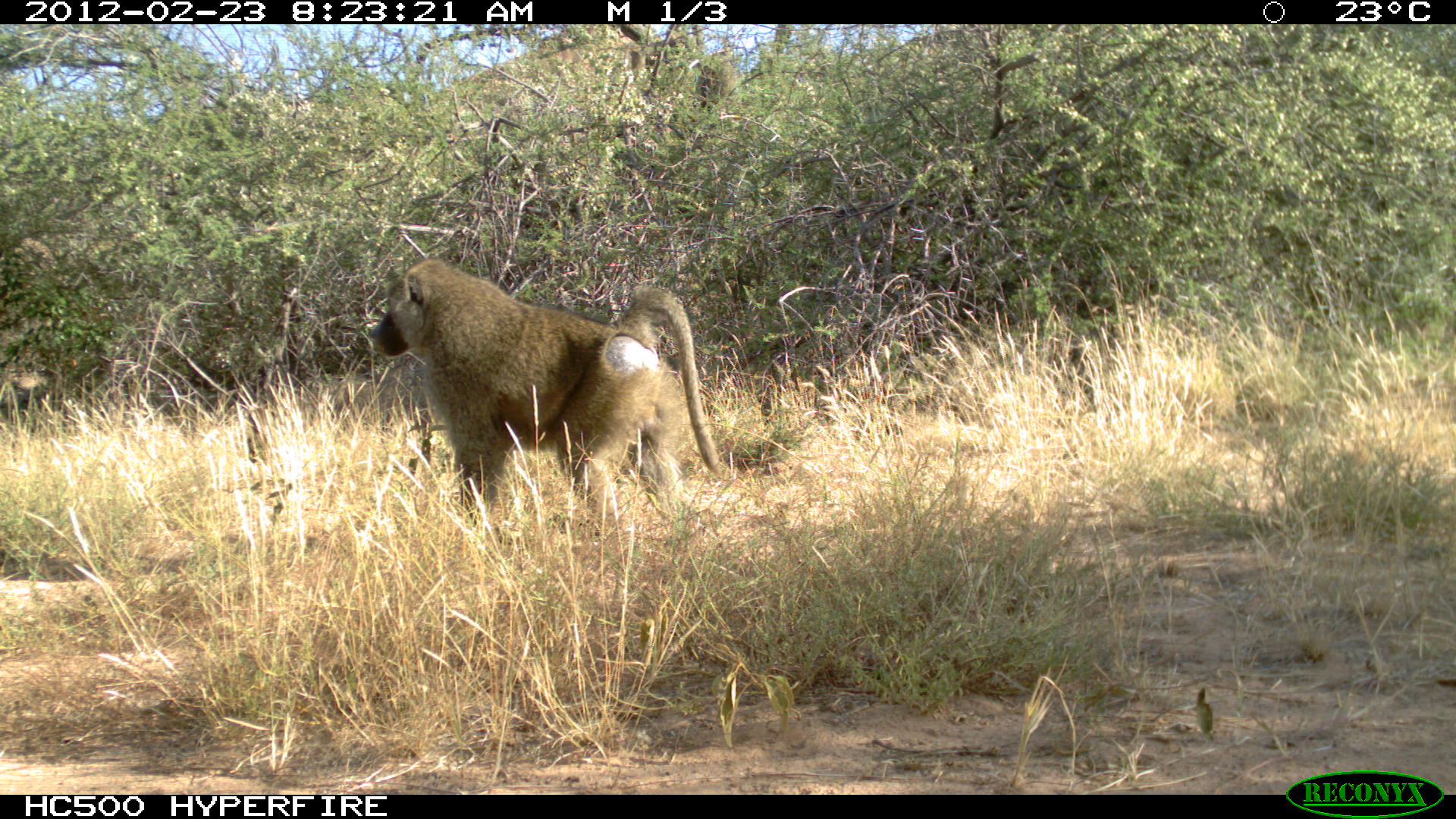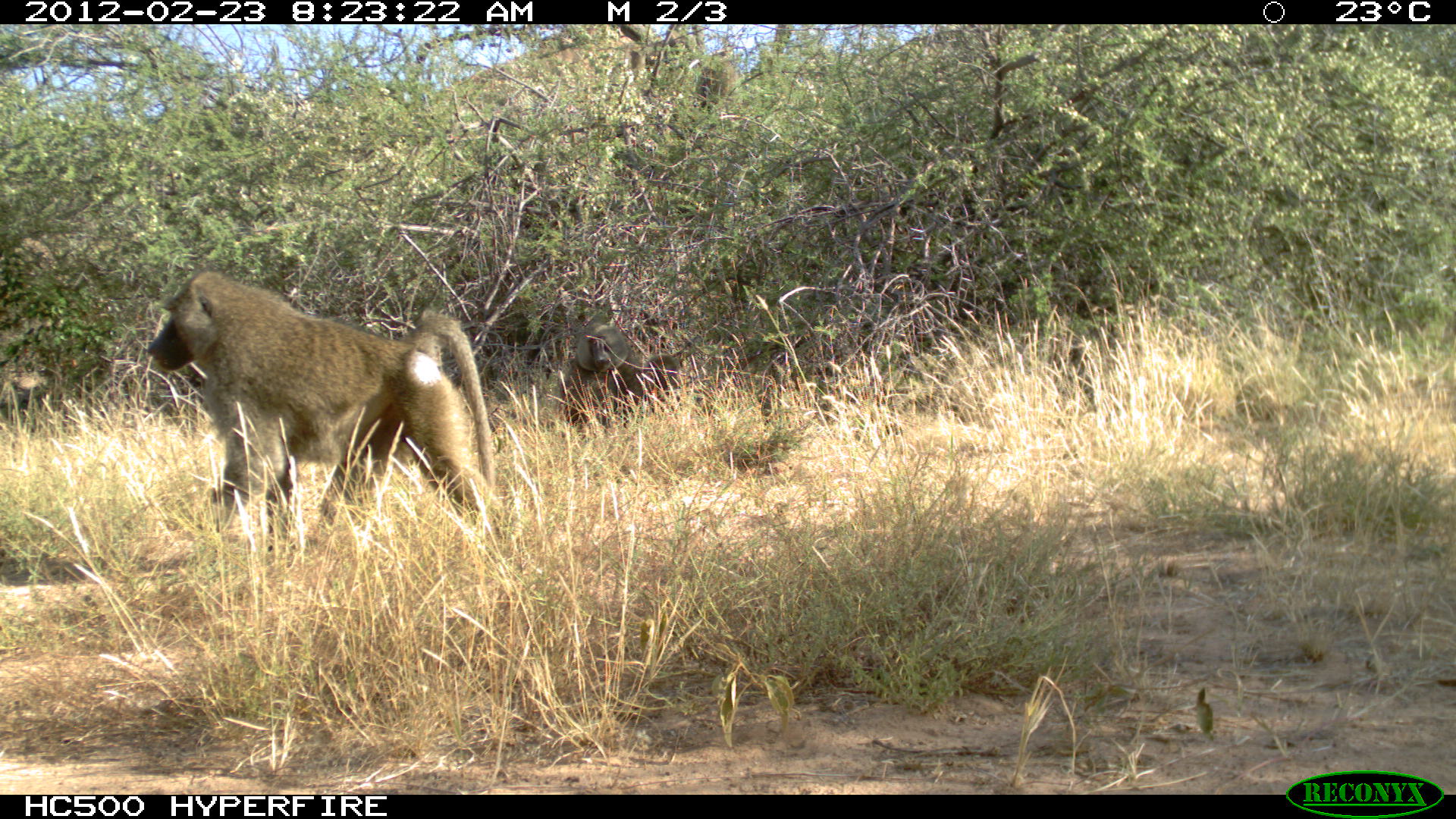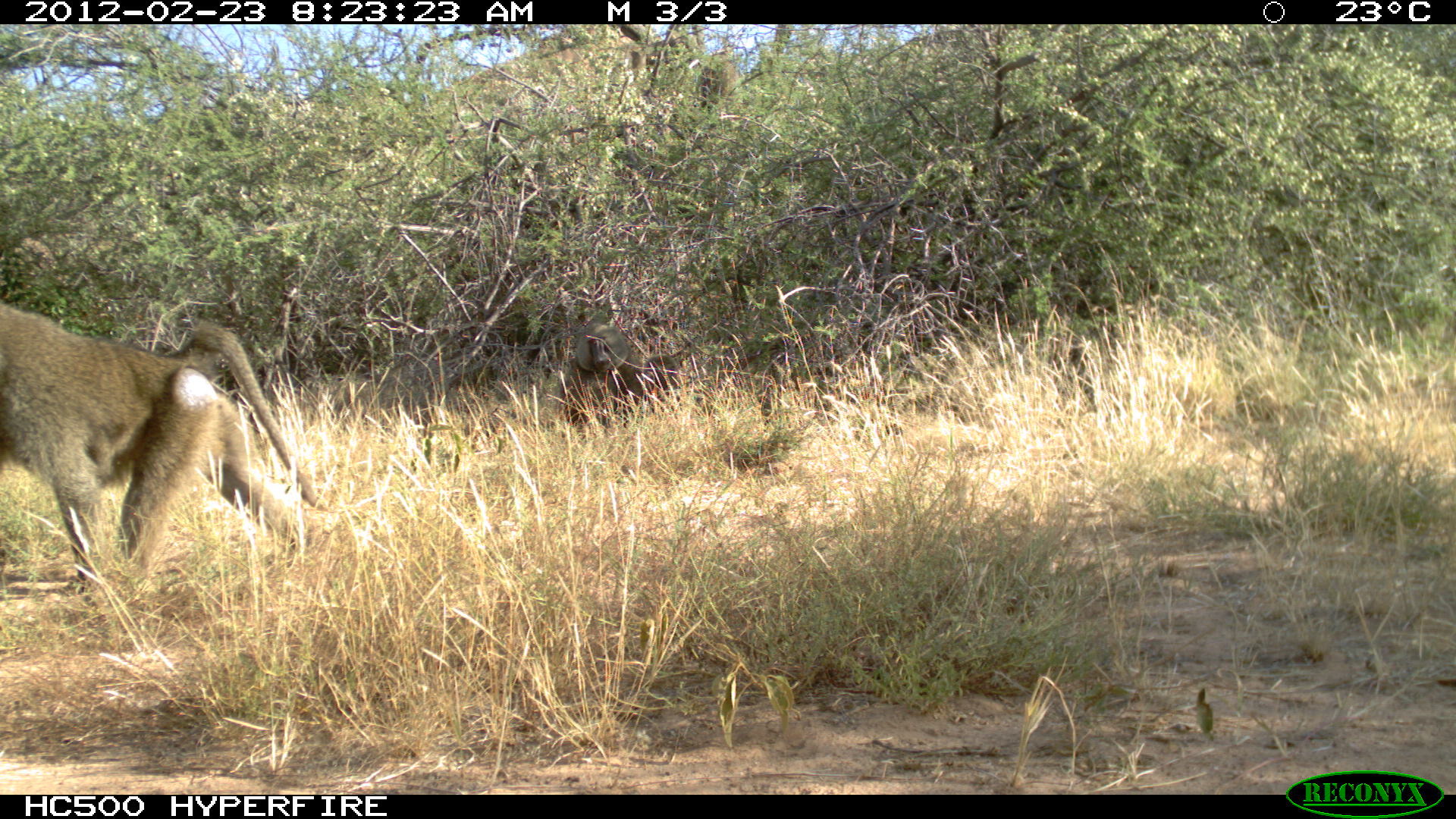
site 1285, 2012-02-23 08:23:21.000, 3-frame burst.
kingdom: Animalia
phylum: Chordata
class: Mammalia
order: Primates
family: Cercopithecidae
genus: Papio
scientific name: Papio anubis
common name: olive baboon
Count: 2.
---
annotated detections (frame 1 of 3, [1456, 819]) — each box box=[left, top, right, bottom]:
papio anubis: box=[367, 256, 726, 530]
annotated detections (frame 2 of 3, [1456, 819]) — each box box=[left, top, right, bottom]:
papio anubis: box=[144, 266, 498, 549]; box=[559, 311, 680, 429]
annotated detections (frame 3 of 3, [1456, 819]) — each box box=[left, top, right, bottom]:
papio anubis: box=[0, 306, 330, 588]; box=[558, 322, 680, 425]